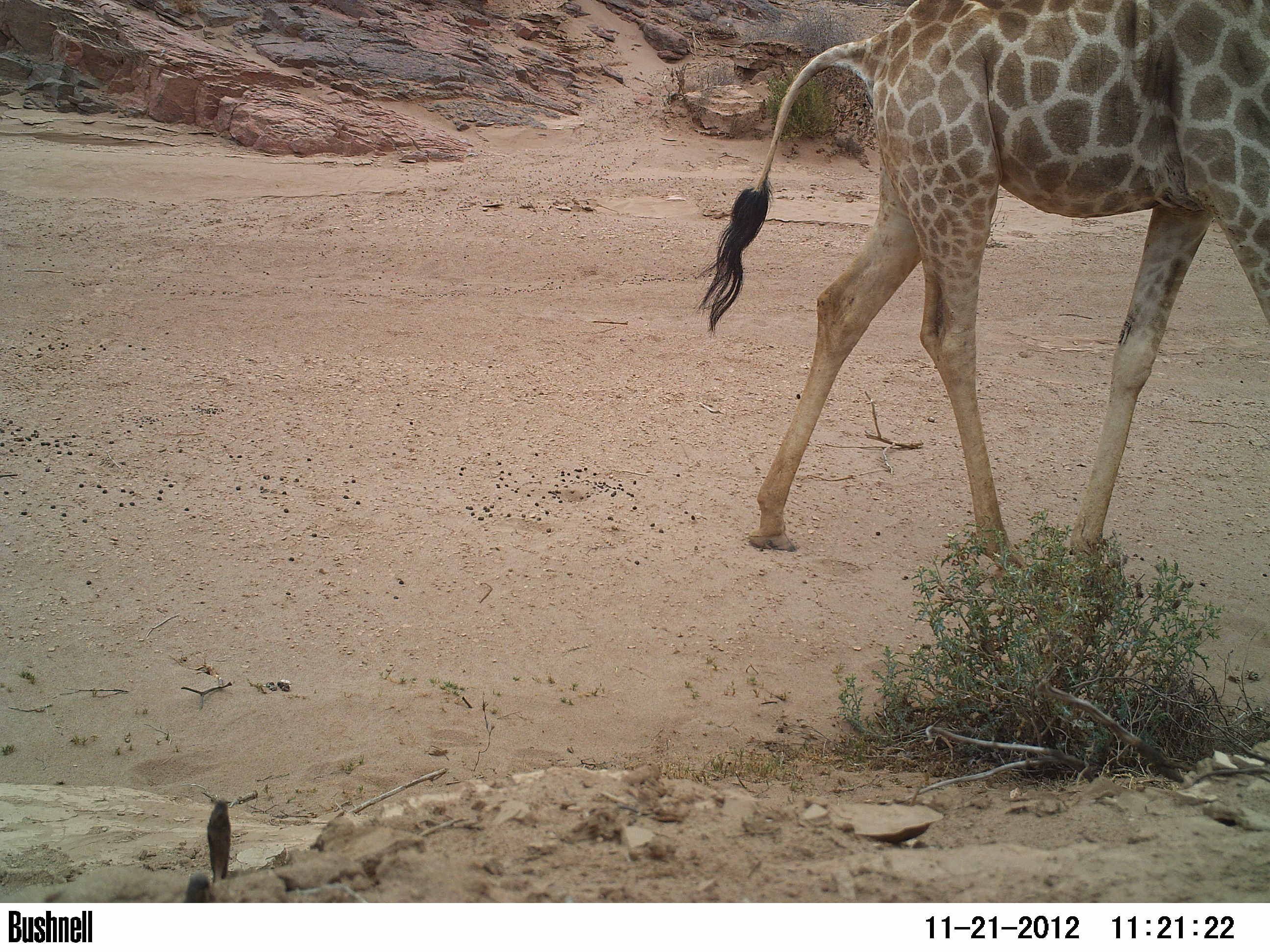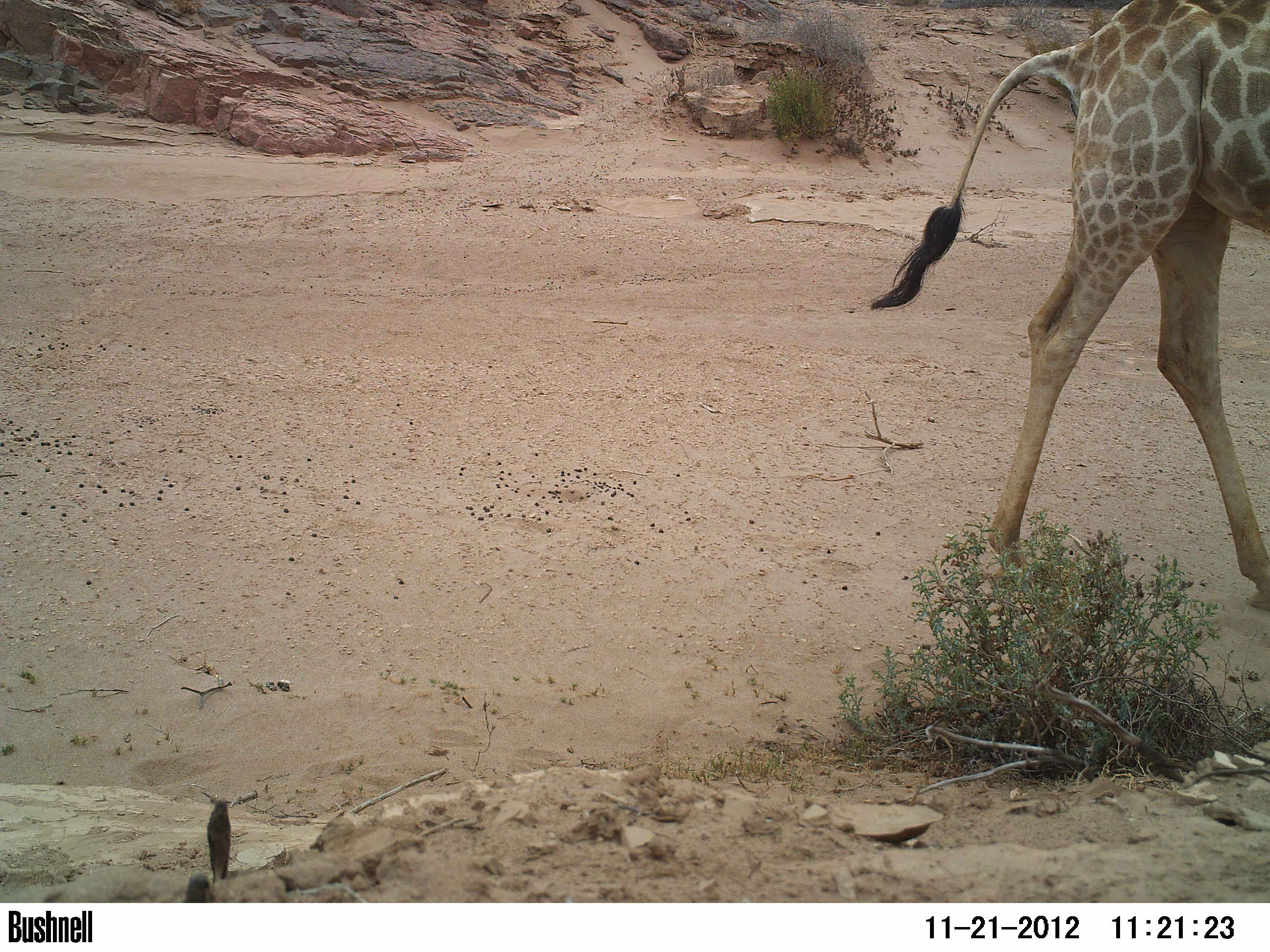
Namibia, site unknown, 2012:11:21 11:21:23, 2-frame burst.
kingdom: Animalia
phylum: Chordata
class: Mammalia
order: Artiodactyla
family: Giraffidae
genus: Giraffa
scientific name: Giraffa camelopardalis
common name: giraffe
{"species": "Giraffa camelopardalis (giraffe)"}